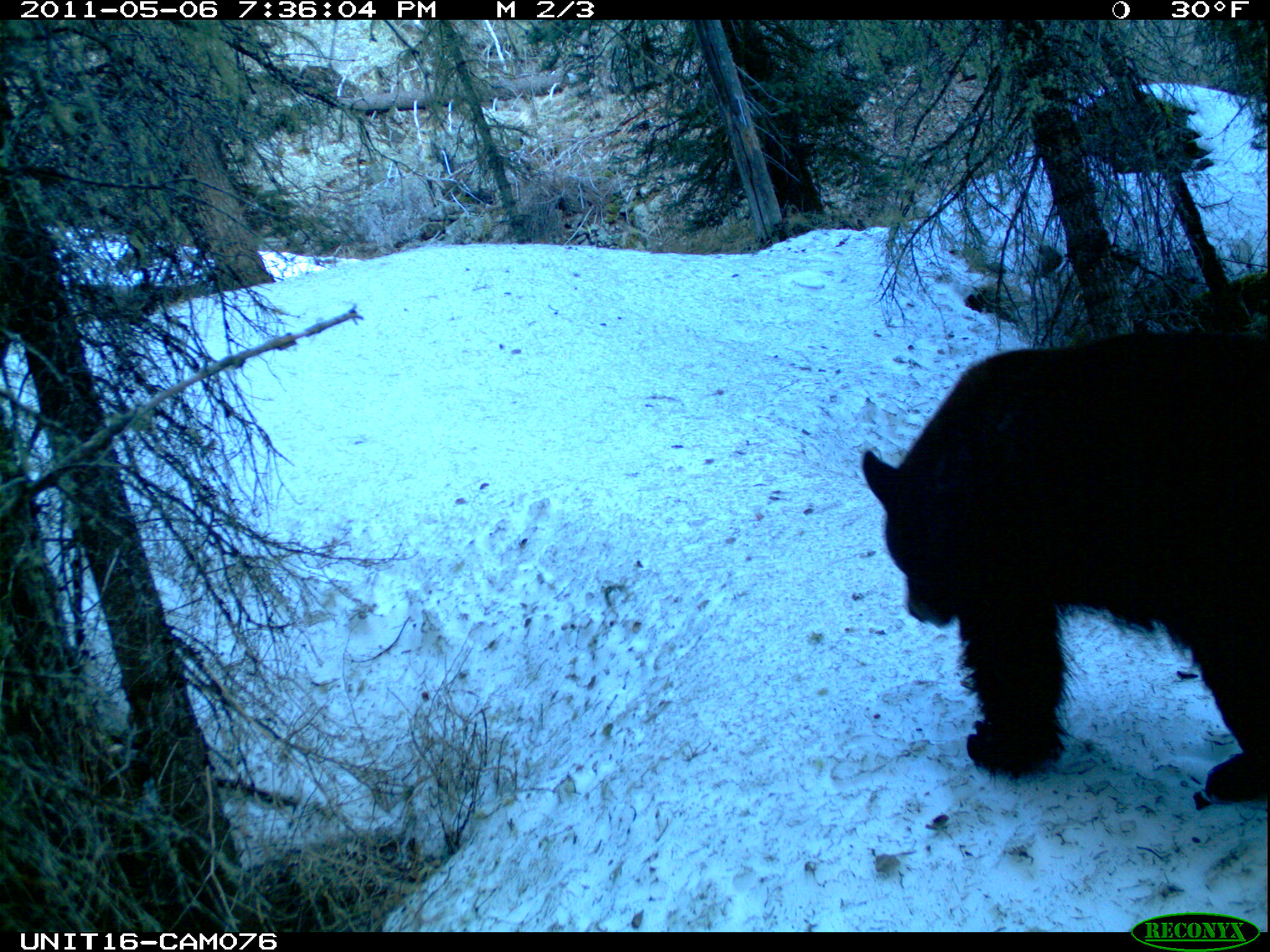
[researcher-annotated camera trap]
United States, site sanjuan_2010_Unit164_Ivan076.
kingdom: Animalia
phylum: Chordata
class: Mammalia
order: Carnivora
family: Ursidae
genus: Ursus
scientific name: Ursus americanus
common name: american black bear